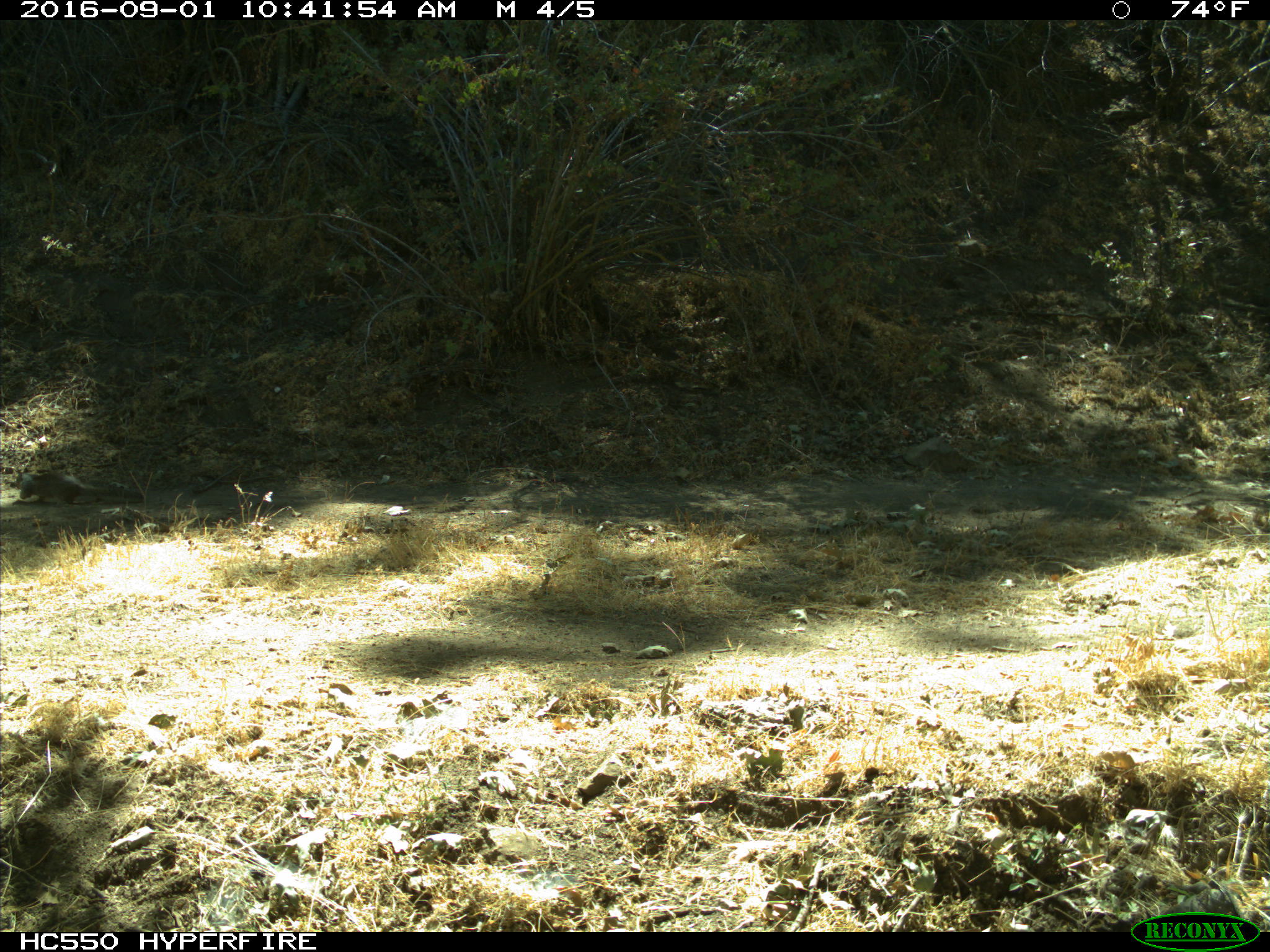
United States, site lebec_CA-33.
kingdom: Animalia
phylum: Chordata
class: Mammalia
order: Rodentia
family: Sciuridae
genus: Otospermophilus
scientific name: Otospermophilus beecheyi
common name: california ground squirrel